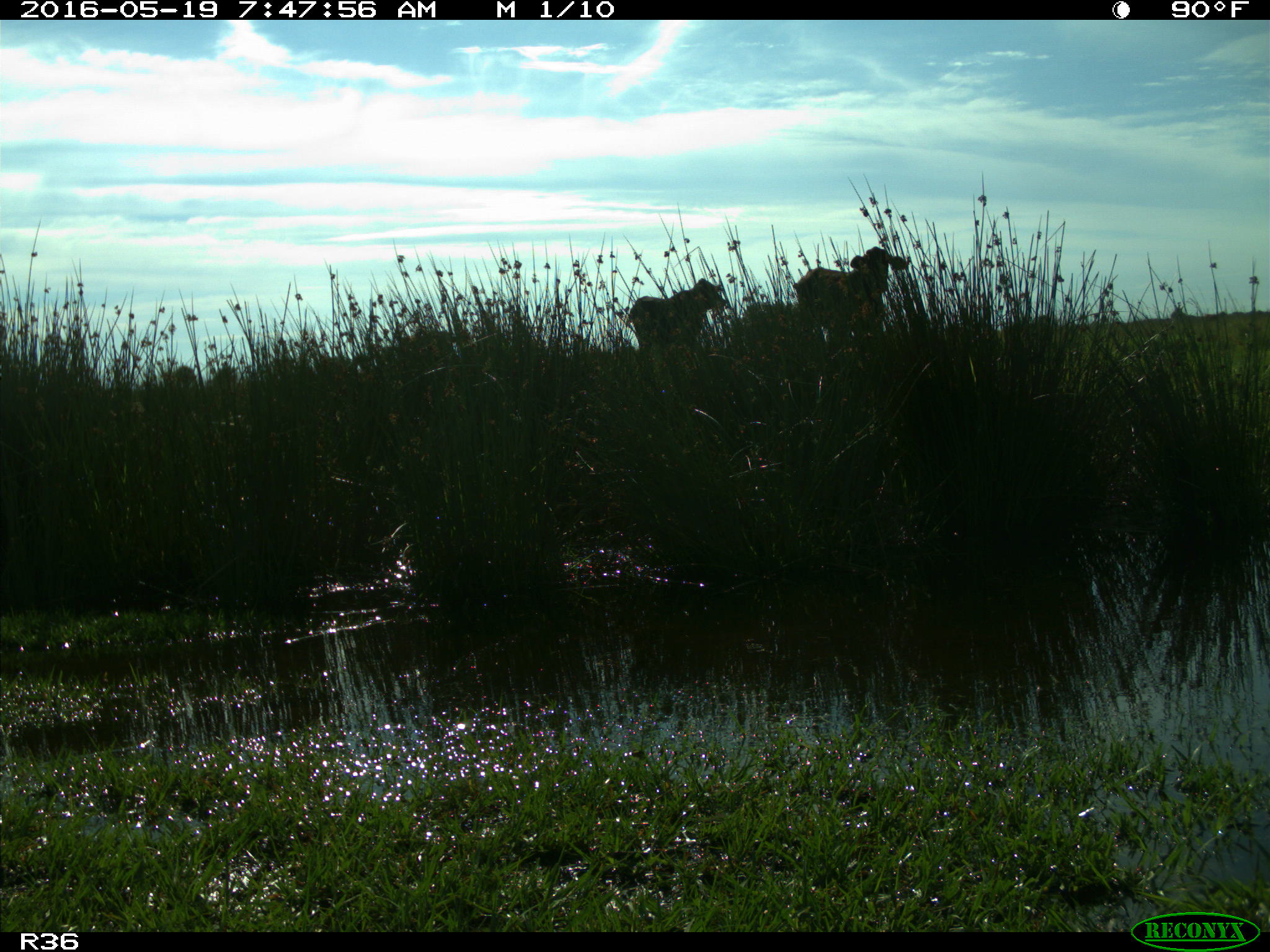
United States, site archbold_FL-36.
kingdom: Animalia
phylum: Chordata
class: Mammalia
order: Artiodactyla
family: Bovidae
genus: Bos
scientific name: Bos taurus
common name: domestic cow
Bos taurus (domestic cow).